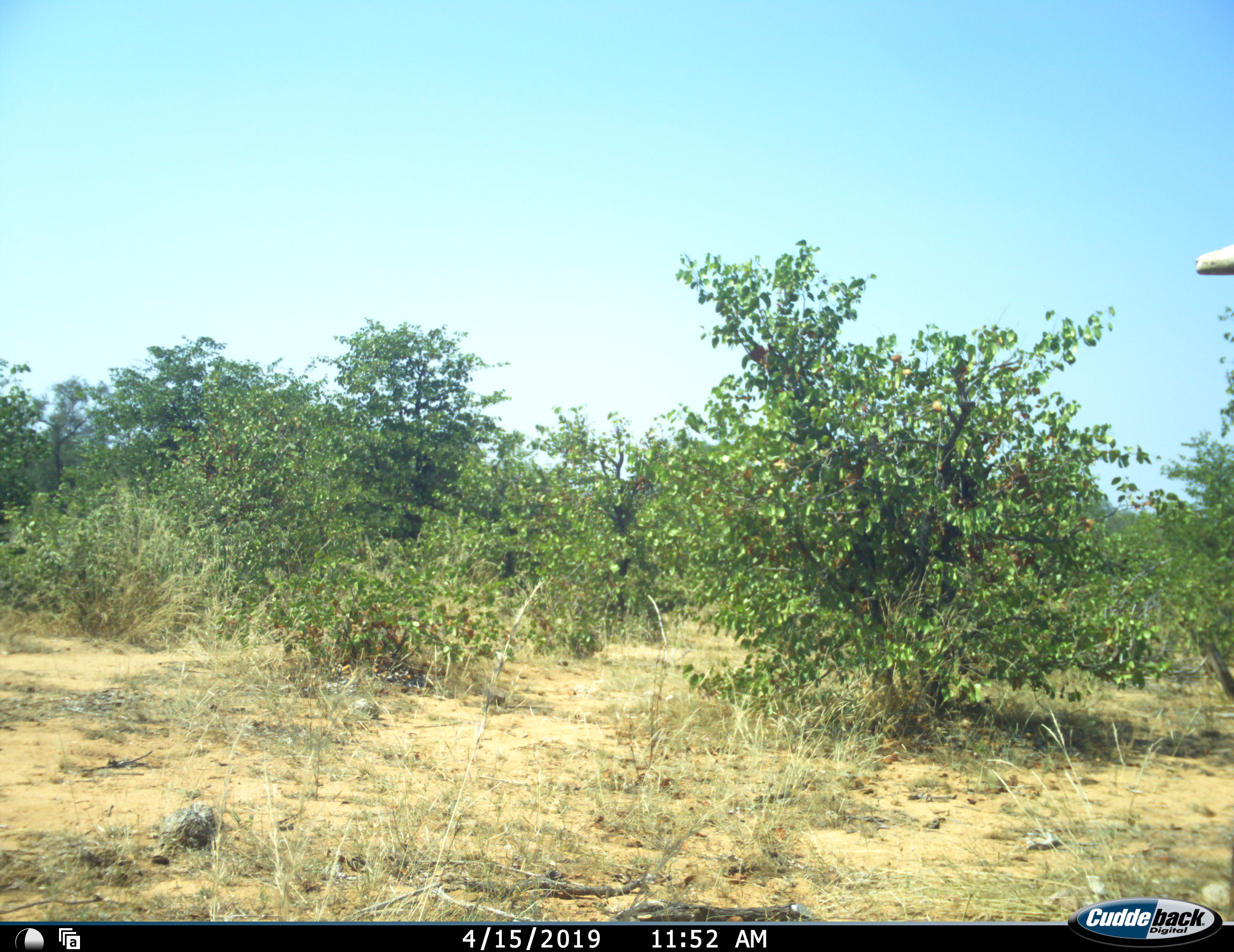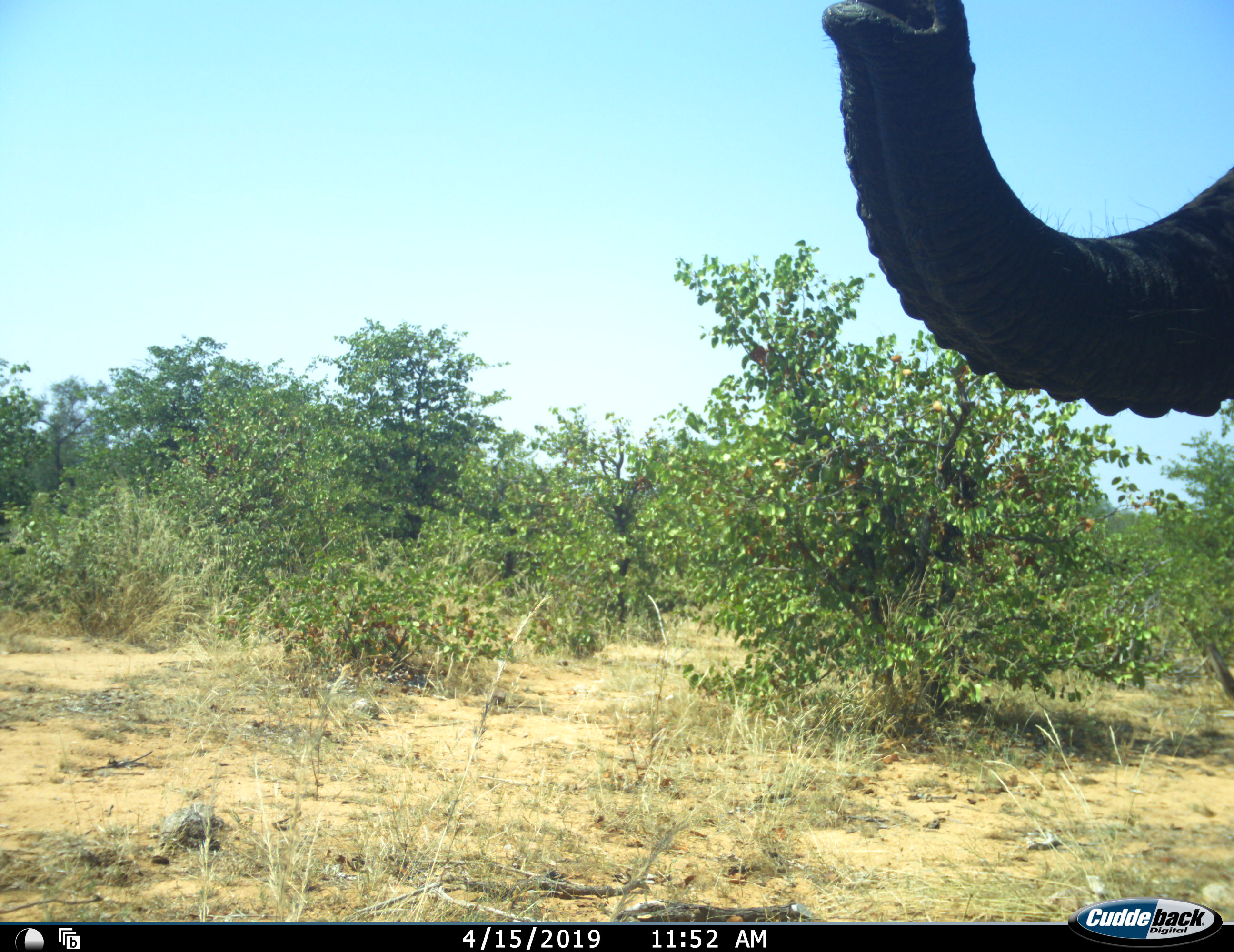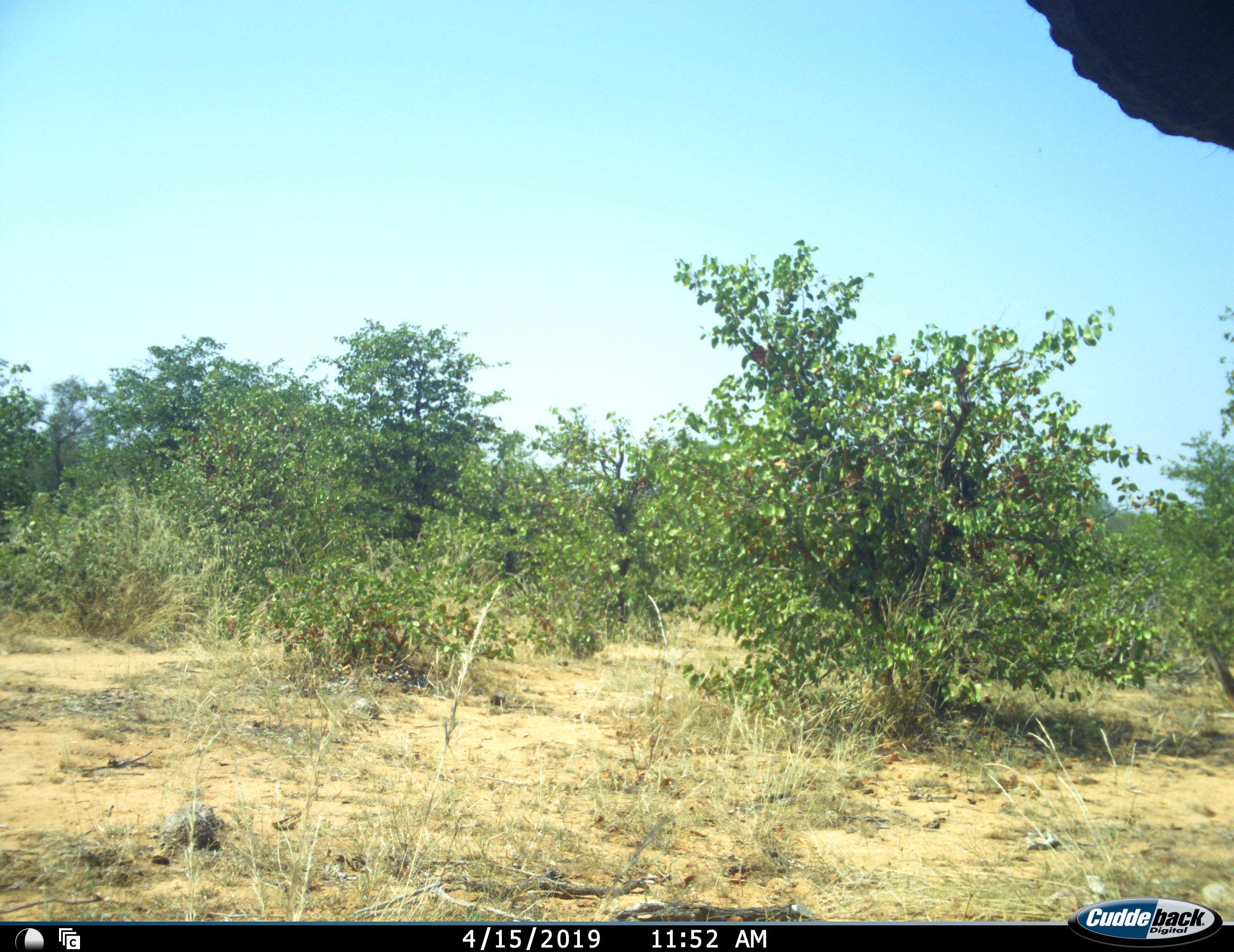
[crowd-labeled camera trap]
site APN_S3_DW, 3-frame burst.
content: unidentified animal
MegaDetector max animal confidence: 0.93